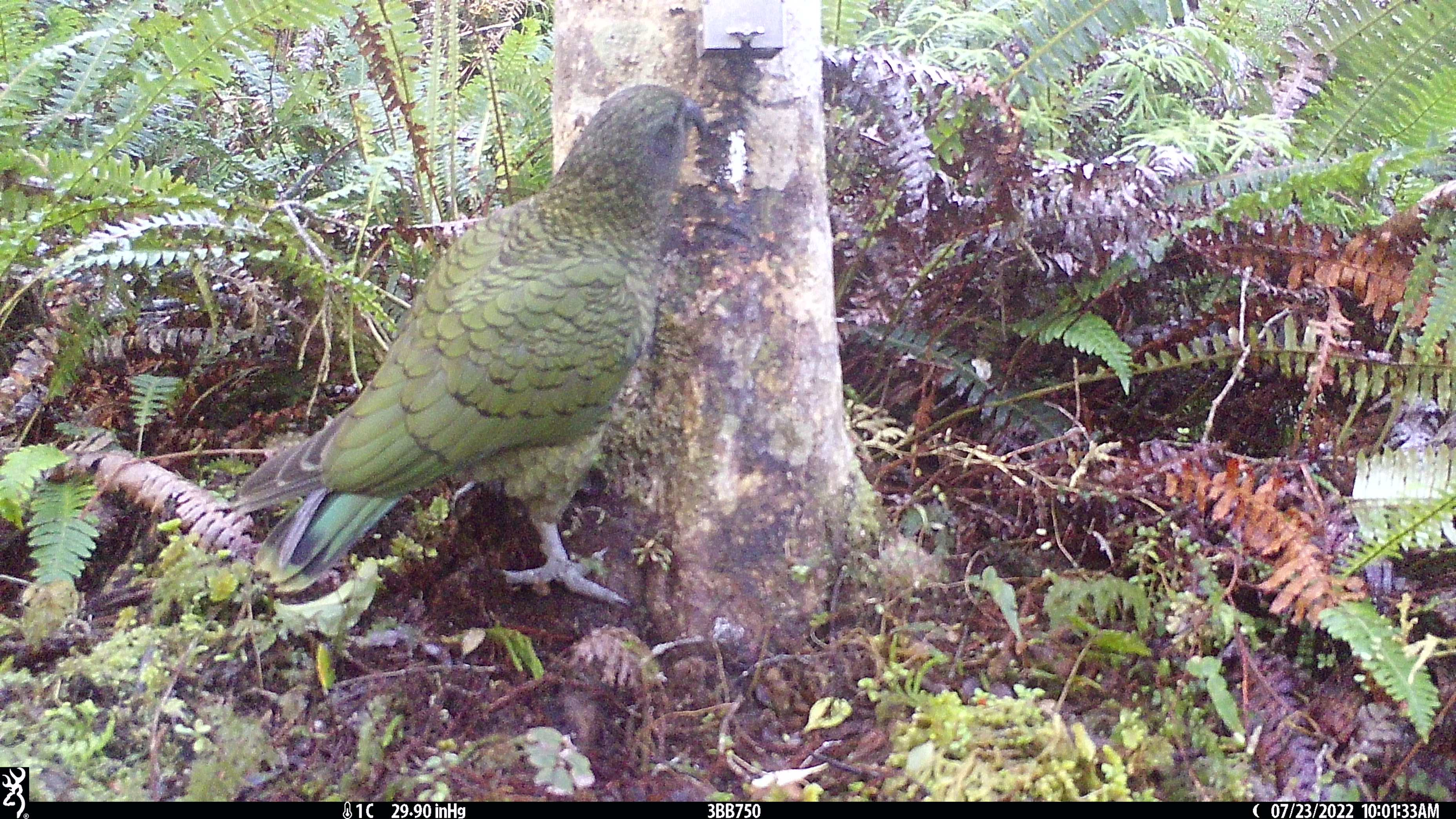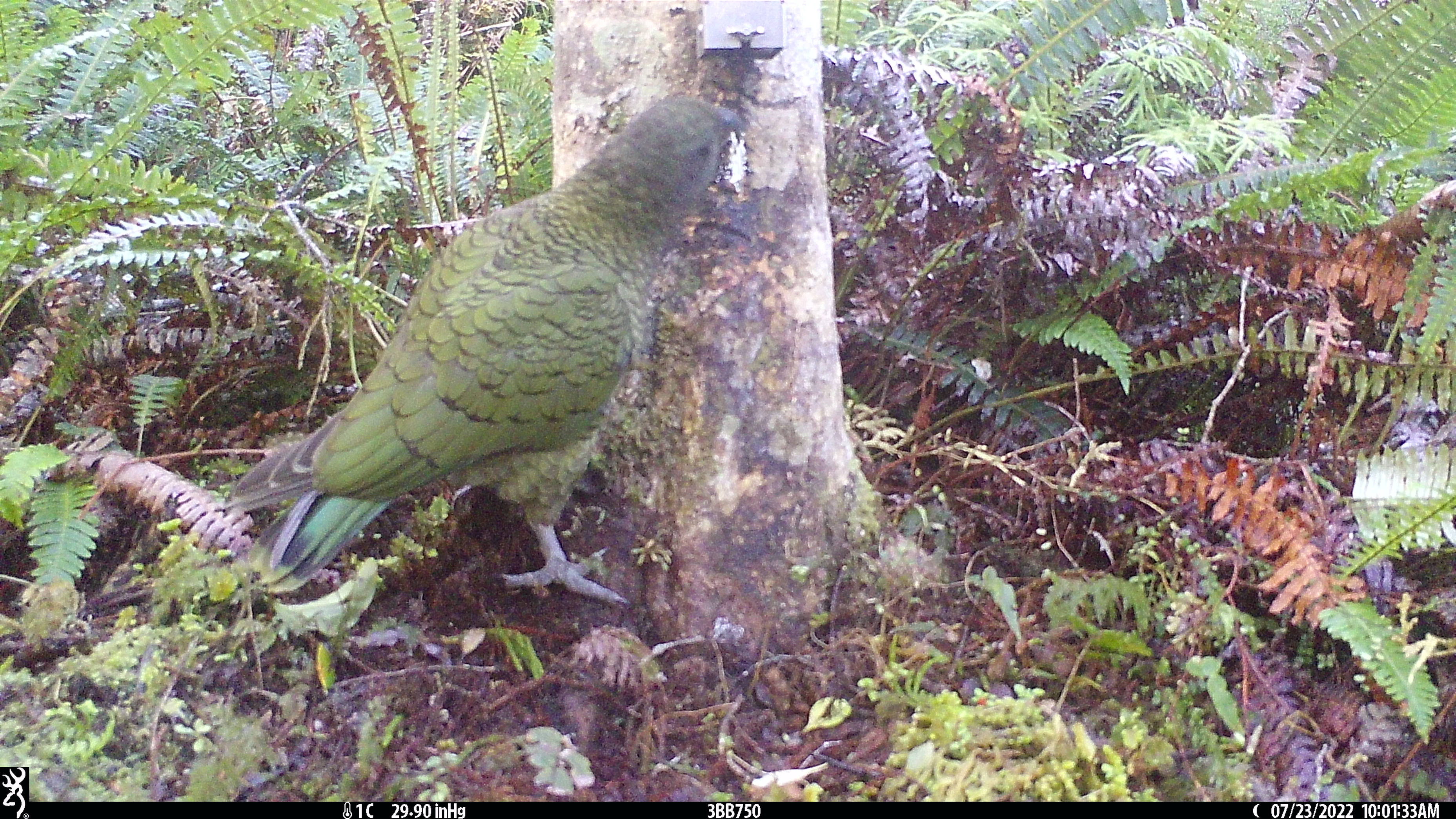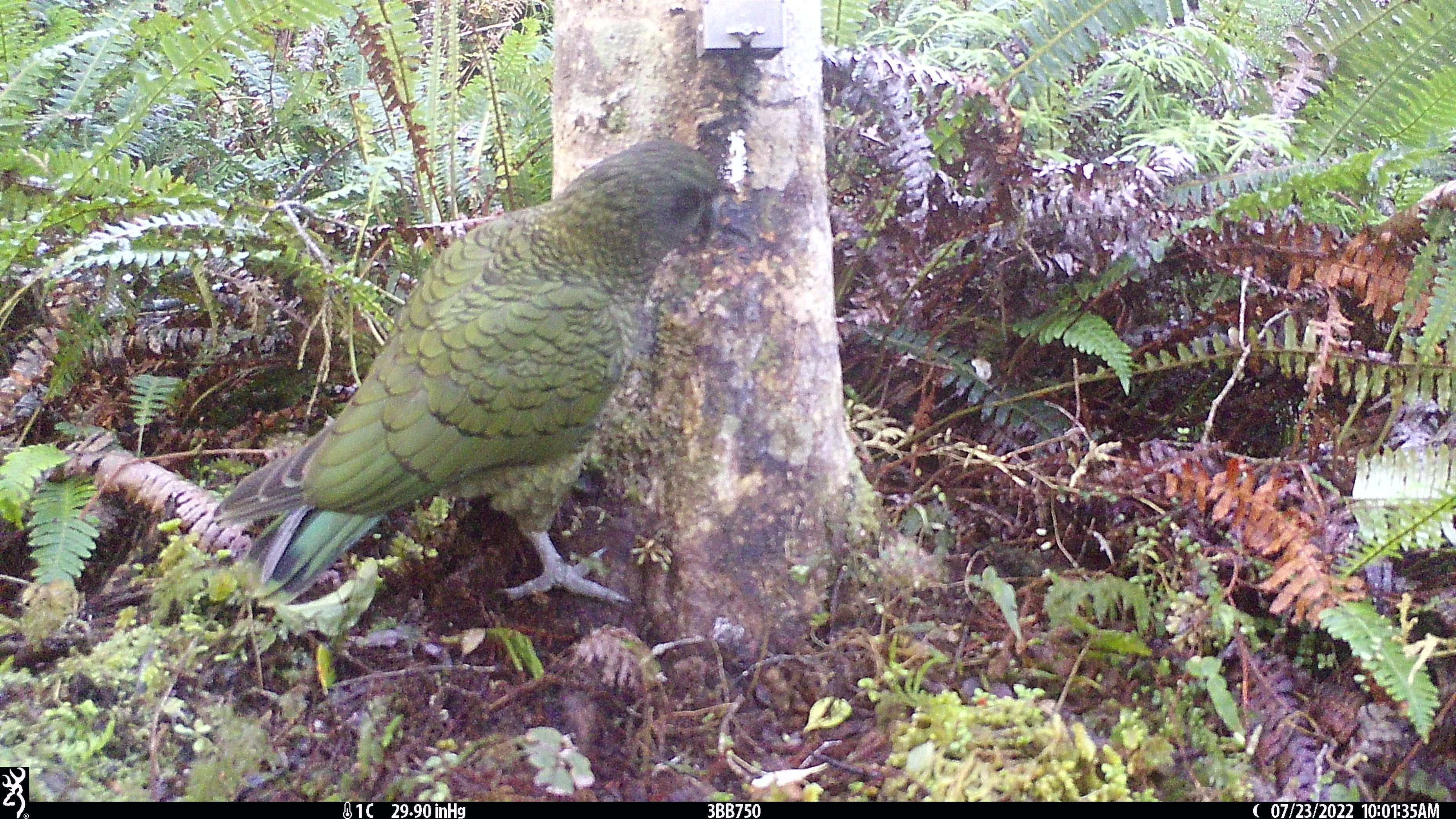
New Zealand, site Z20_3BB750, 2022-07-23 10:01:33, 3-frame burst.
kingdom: Animalia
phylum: Chordata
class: Aves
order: Psittaciformes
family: Strigopidae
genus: Nestor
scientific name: Nestor notabilis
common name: kea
Kea (Nestor notabilis).